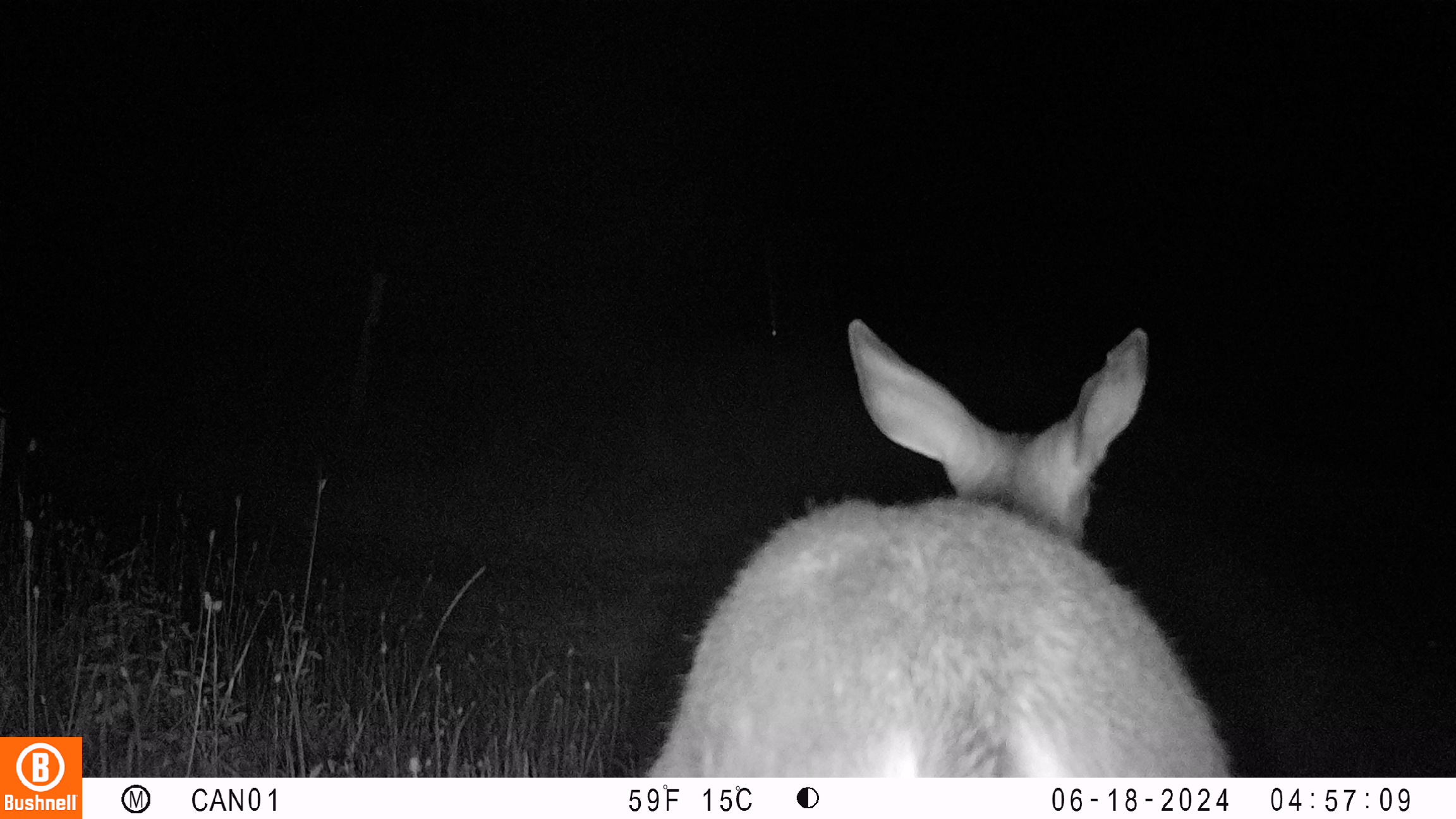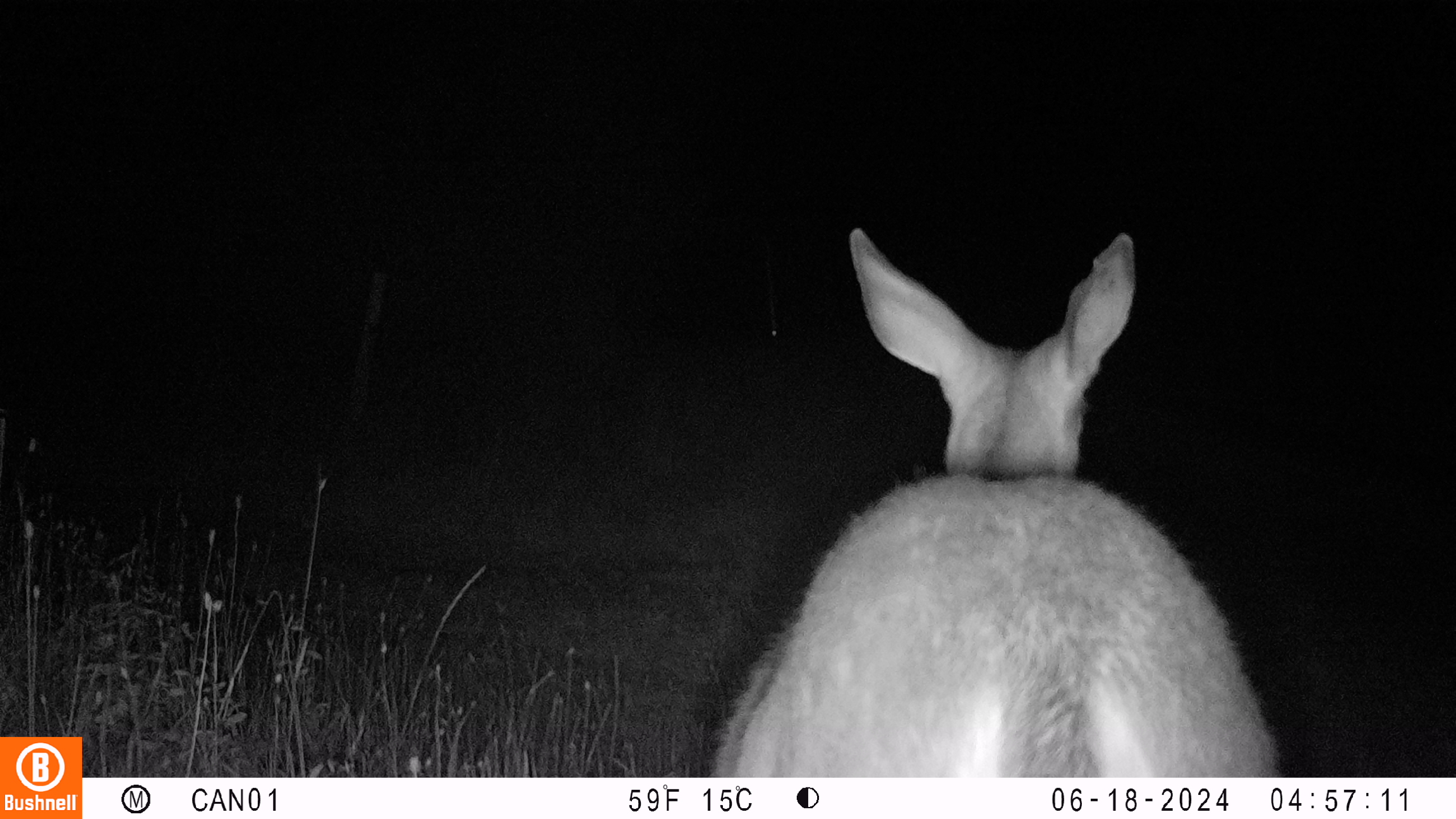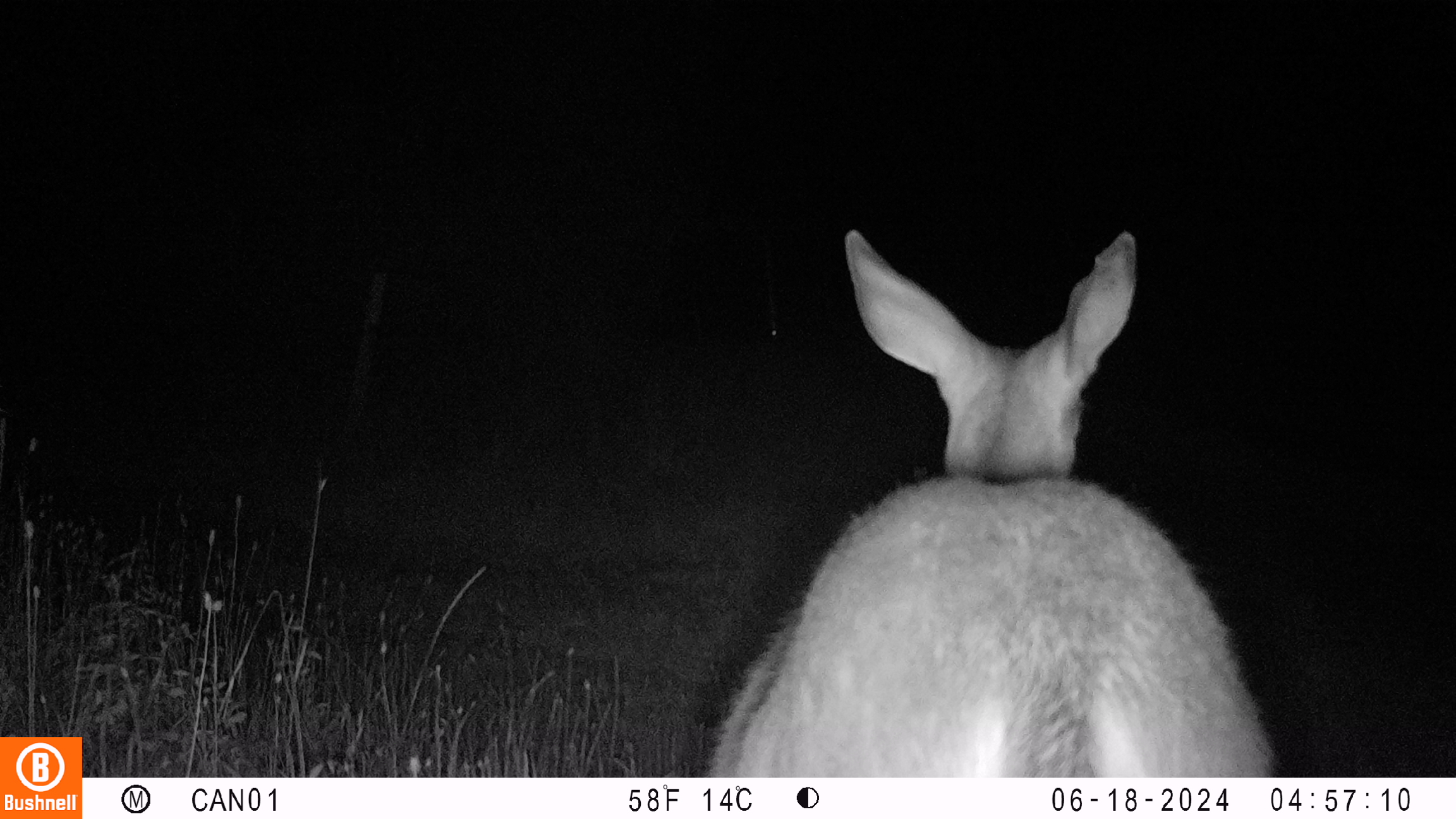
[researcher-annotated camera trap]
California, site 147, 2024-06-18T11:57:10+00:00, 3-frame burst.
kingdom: Animalia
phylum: Chordata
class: Mammalia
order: Artiodactyla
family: Cervidae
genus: Odocoileus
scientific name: Odocoileus hemionus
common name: mule deer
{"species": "mule deer (Odocoileus hemionus)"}